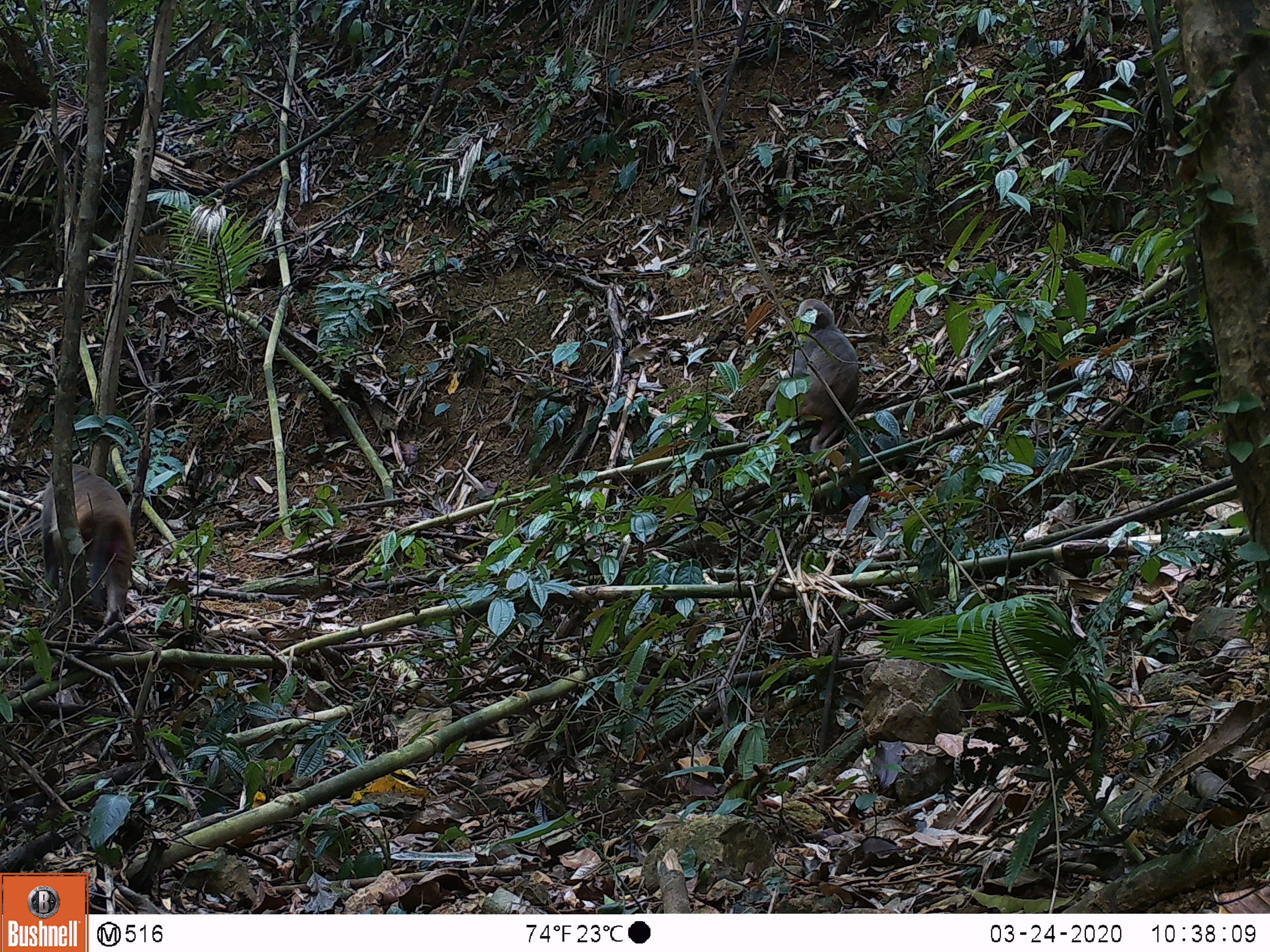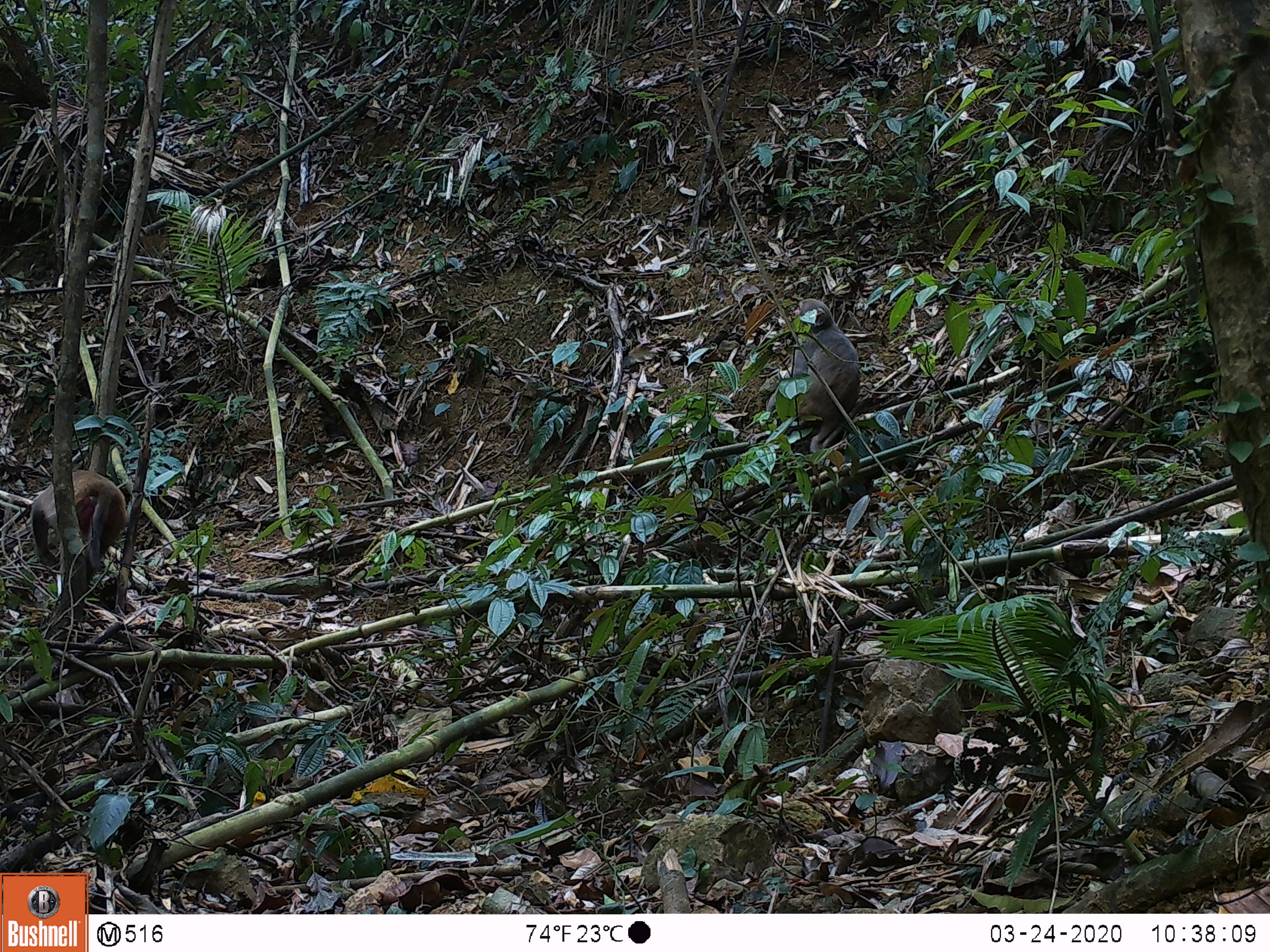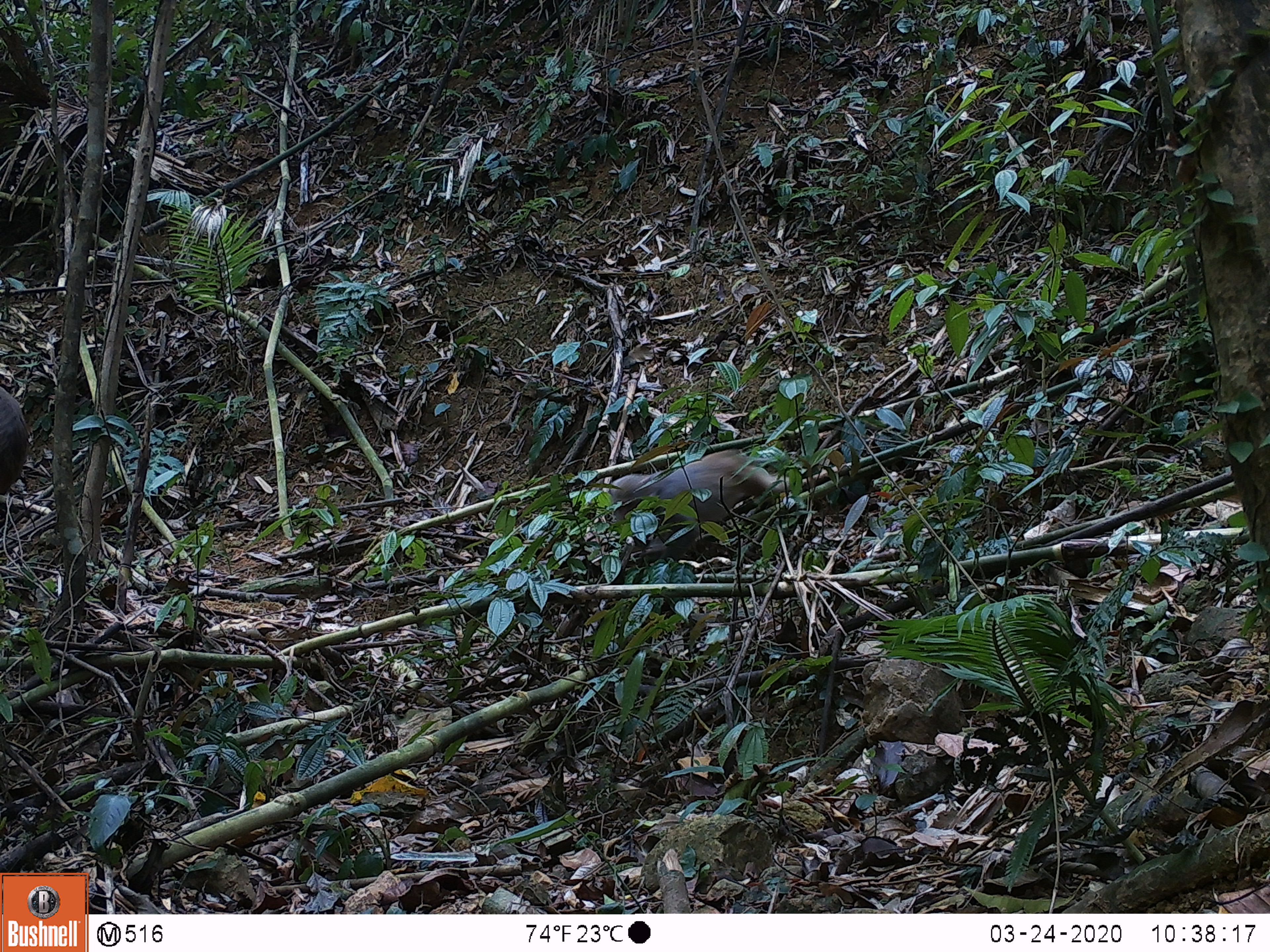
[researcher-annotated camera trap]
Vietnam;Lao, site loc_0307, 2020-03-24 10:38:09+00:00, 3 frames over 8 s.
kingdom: Animalia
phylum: Chordata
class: Mammalia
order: Primates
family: Cercopithecidae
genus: Macaca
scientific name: Macaca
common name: macaques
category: assam or rhesus macaque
Assam or rhesus macaque (macaques) (Macaca). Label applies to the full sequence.